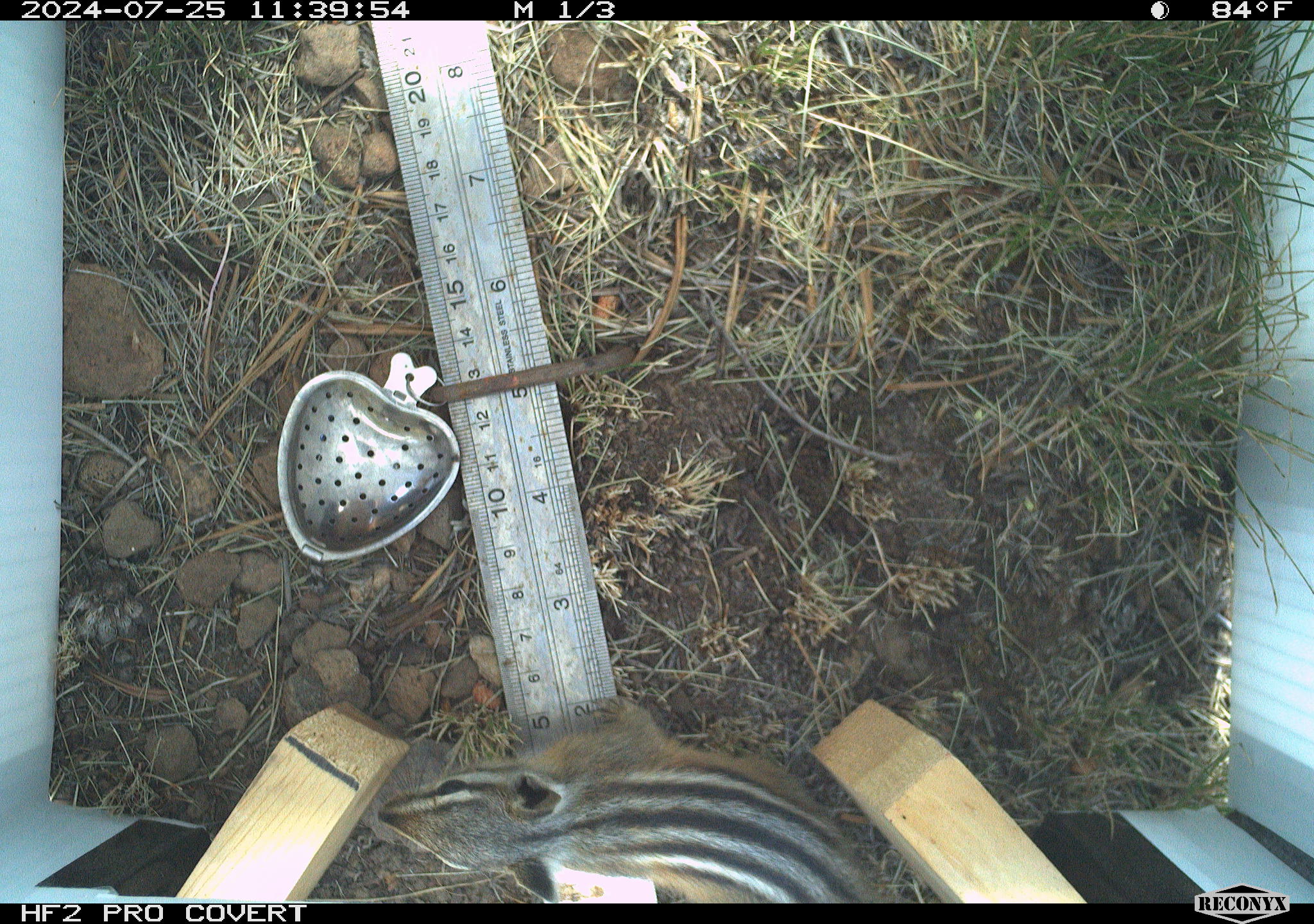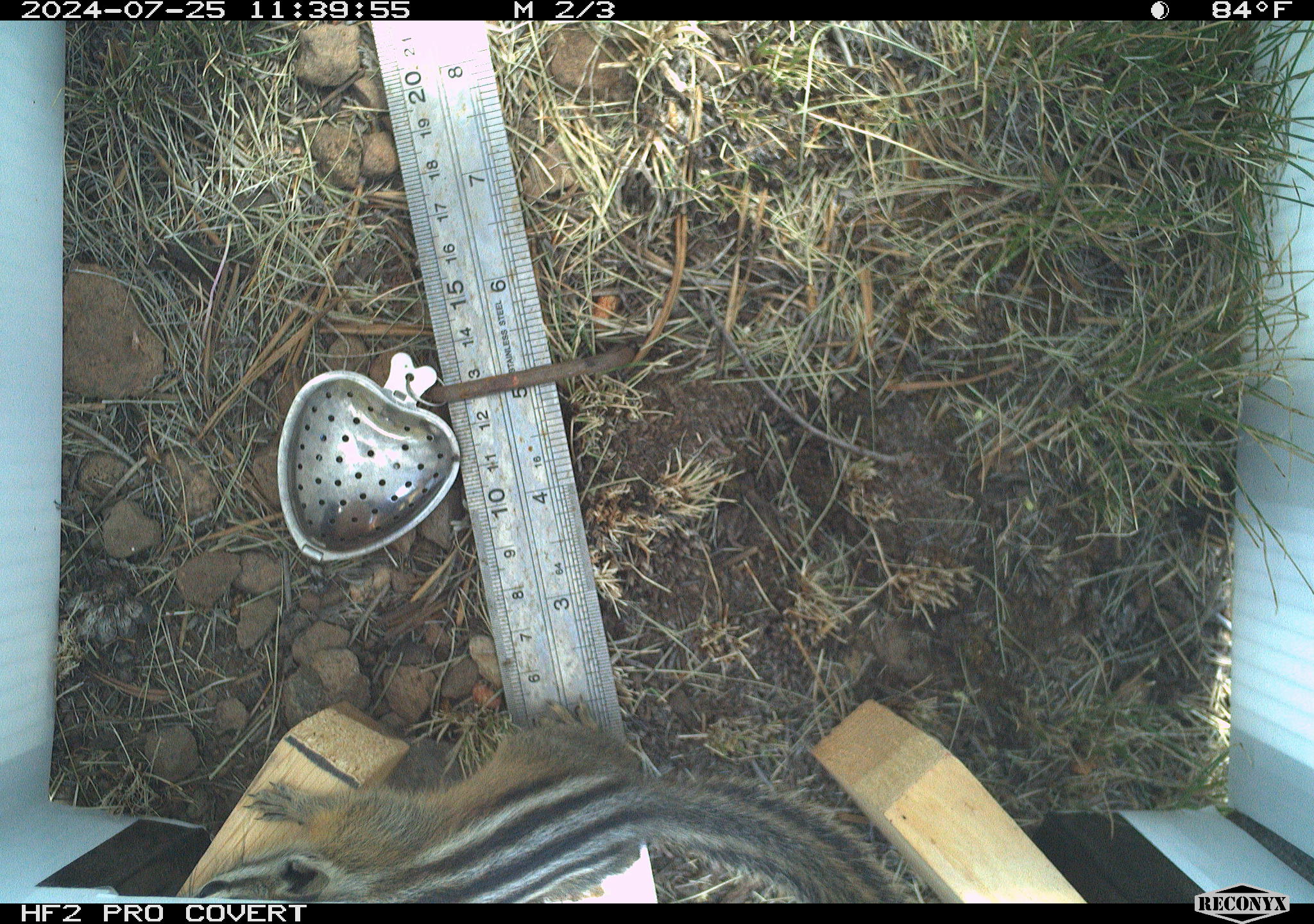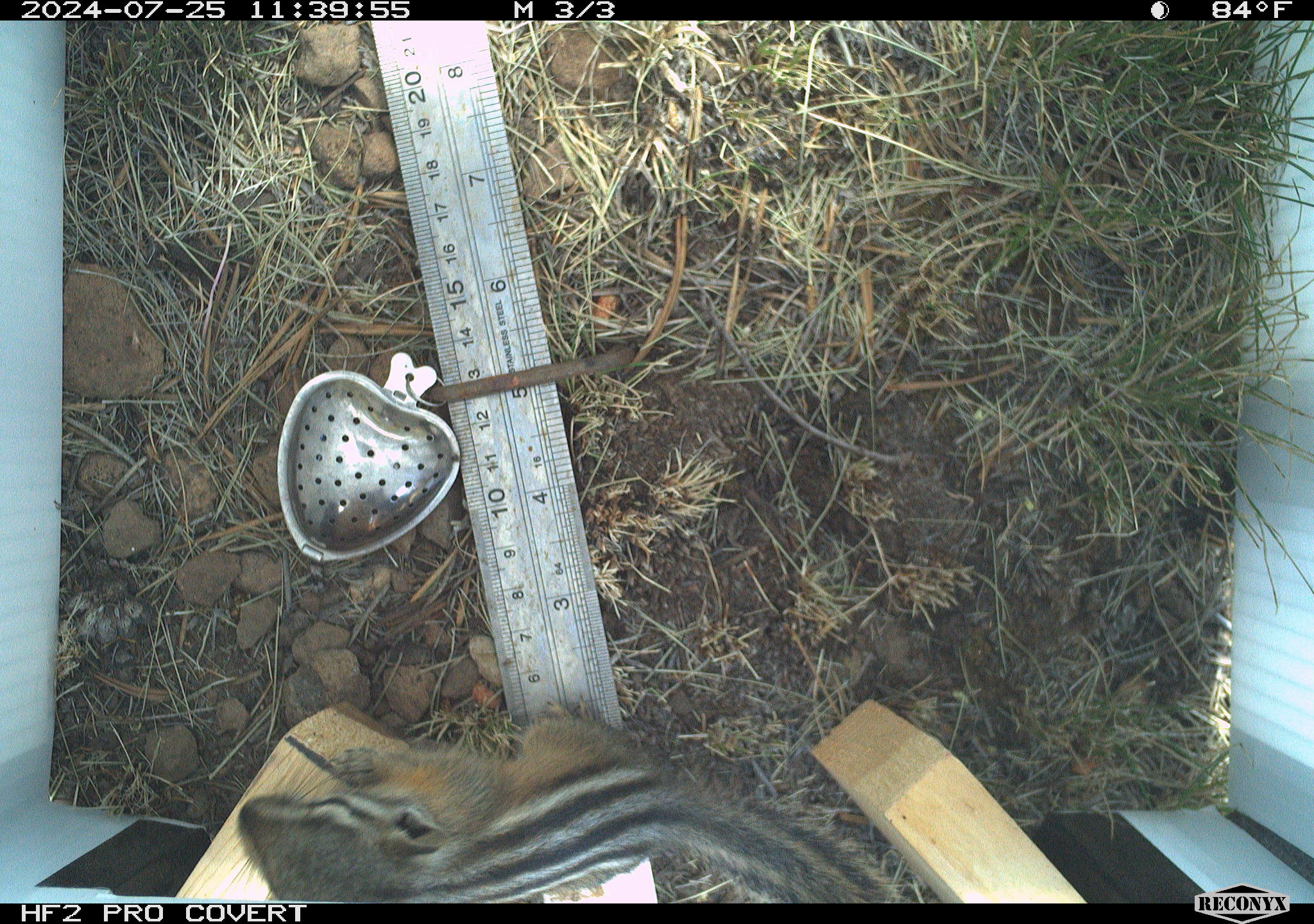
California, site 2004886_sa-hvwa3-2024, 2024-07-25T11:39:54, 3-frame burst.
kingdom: Animalia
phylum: Chordata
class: Mammalia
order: Rodentia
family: Sciuridae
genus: Neotamias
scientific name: Neotamias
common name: western chipmunks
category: neotamias species